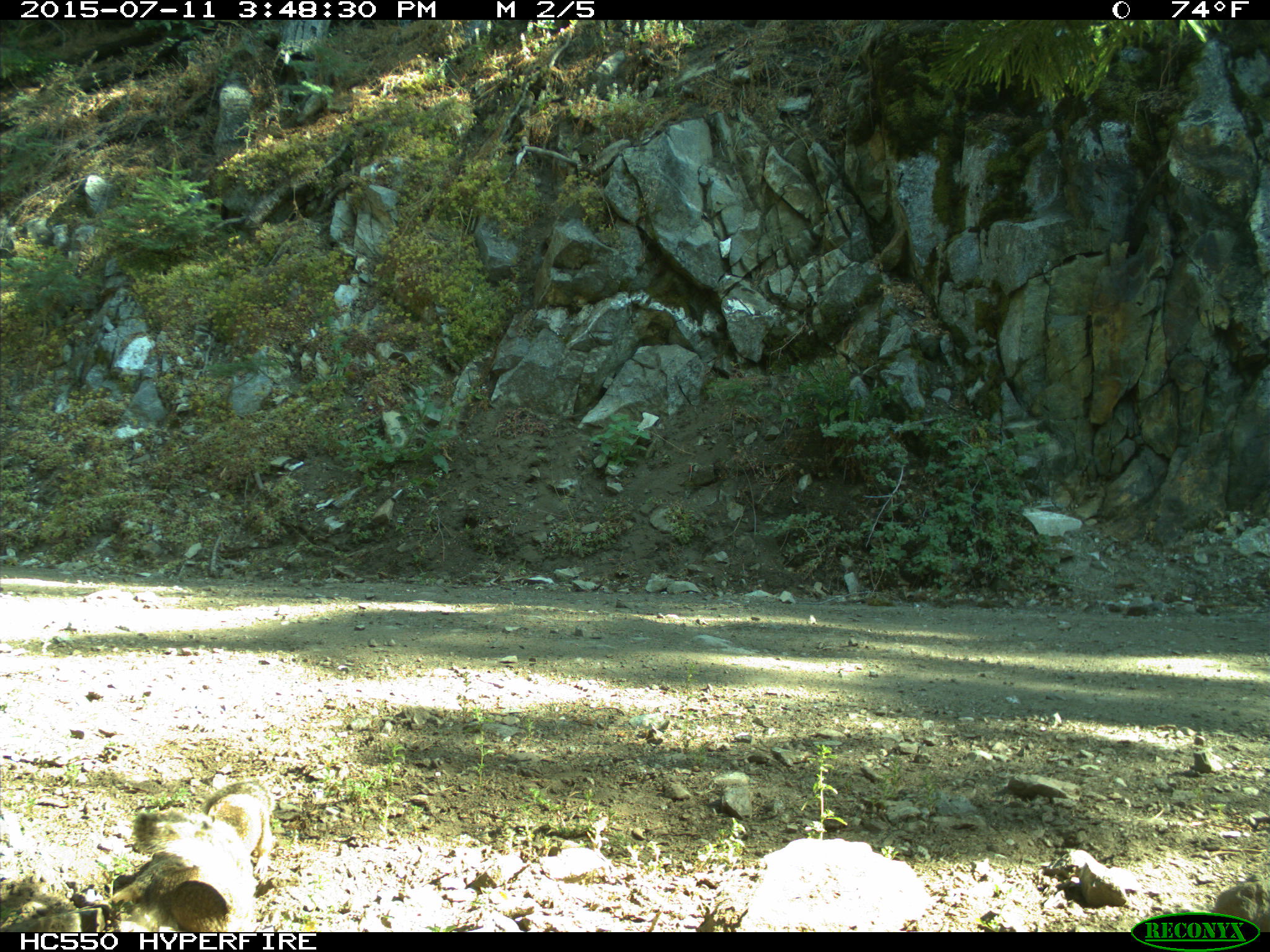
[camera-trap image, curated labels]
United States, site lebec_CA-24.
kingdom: Animalia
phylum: Chordata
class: Mammalia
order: Rodentia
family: Sciuridae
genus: Otospermophilus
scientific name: Otospermophilus beecheyi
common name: california ground squirrel